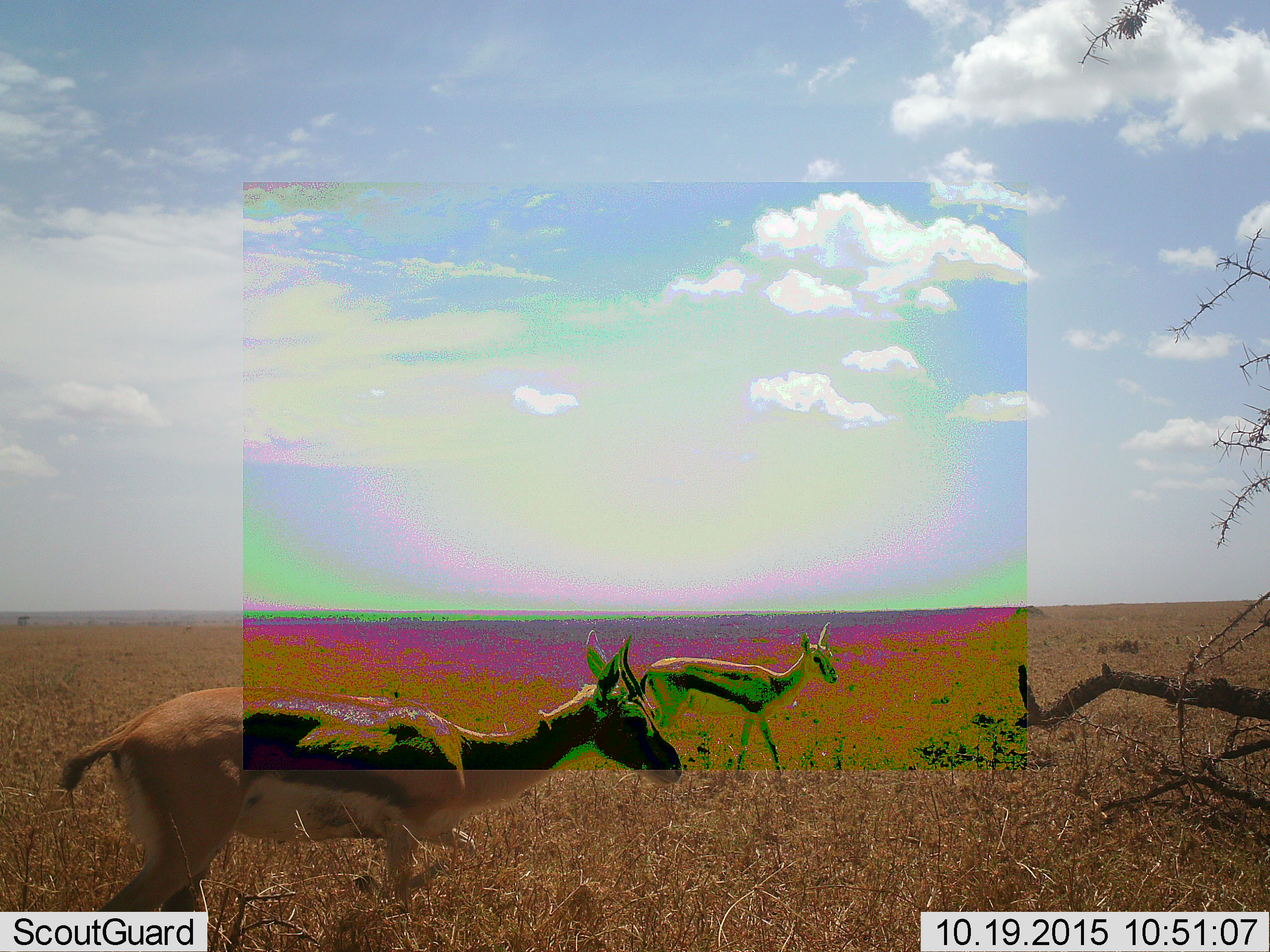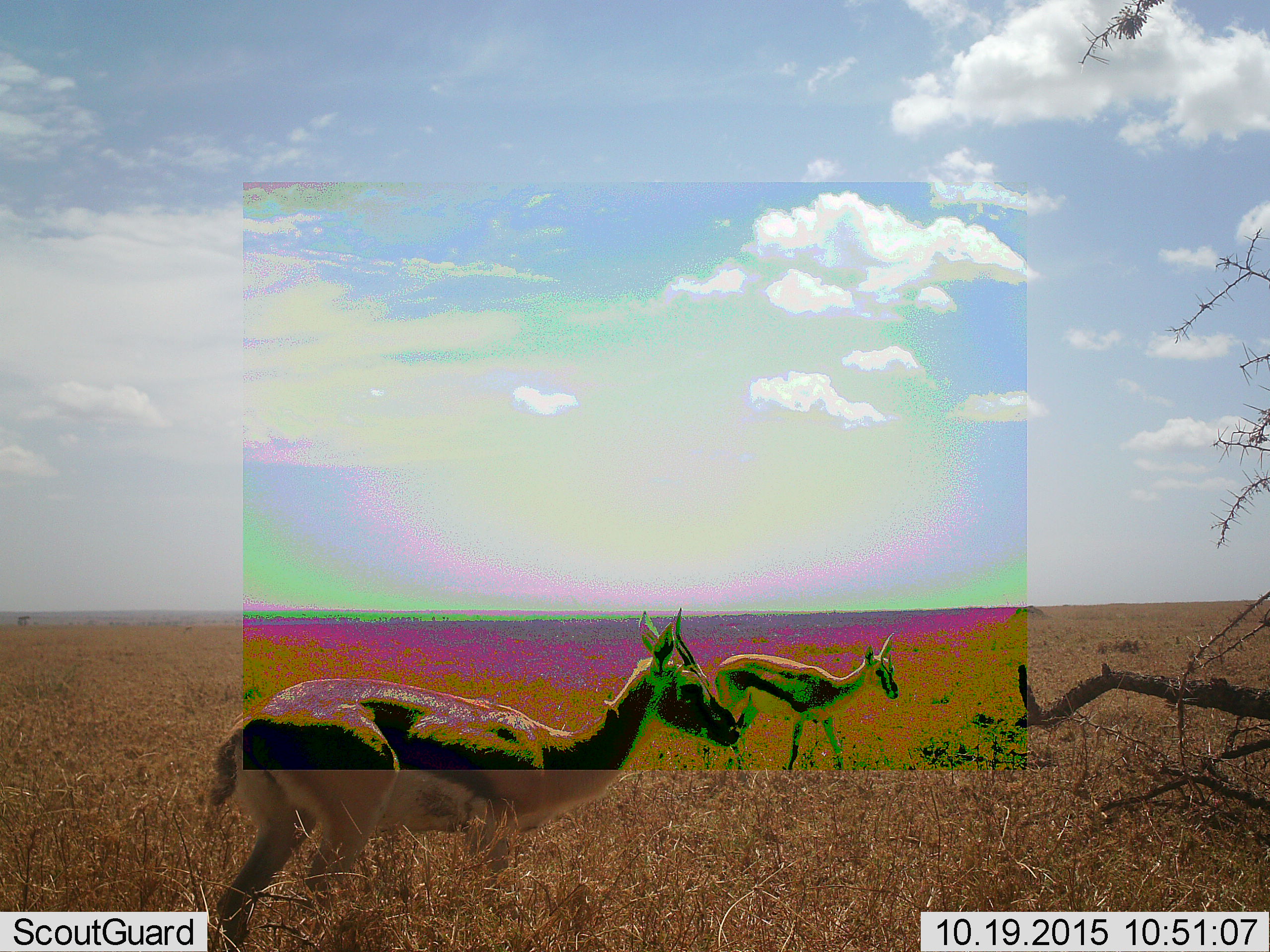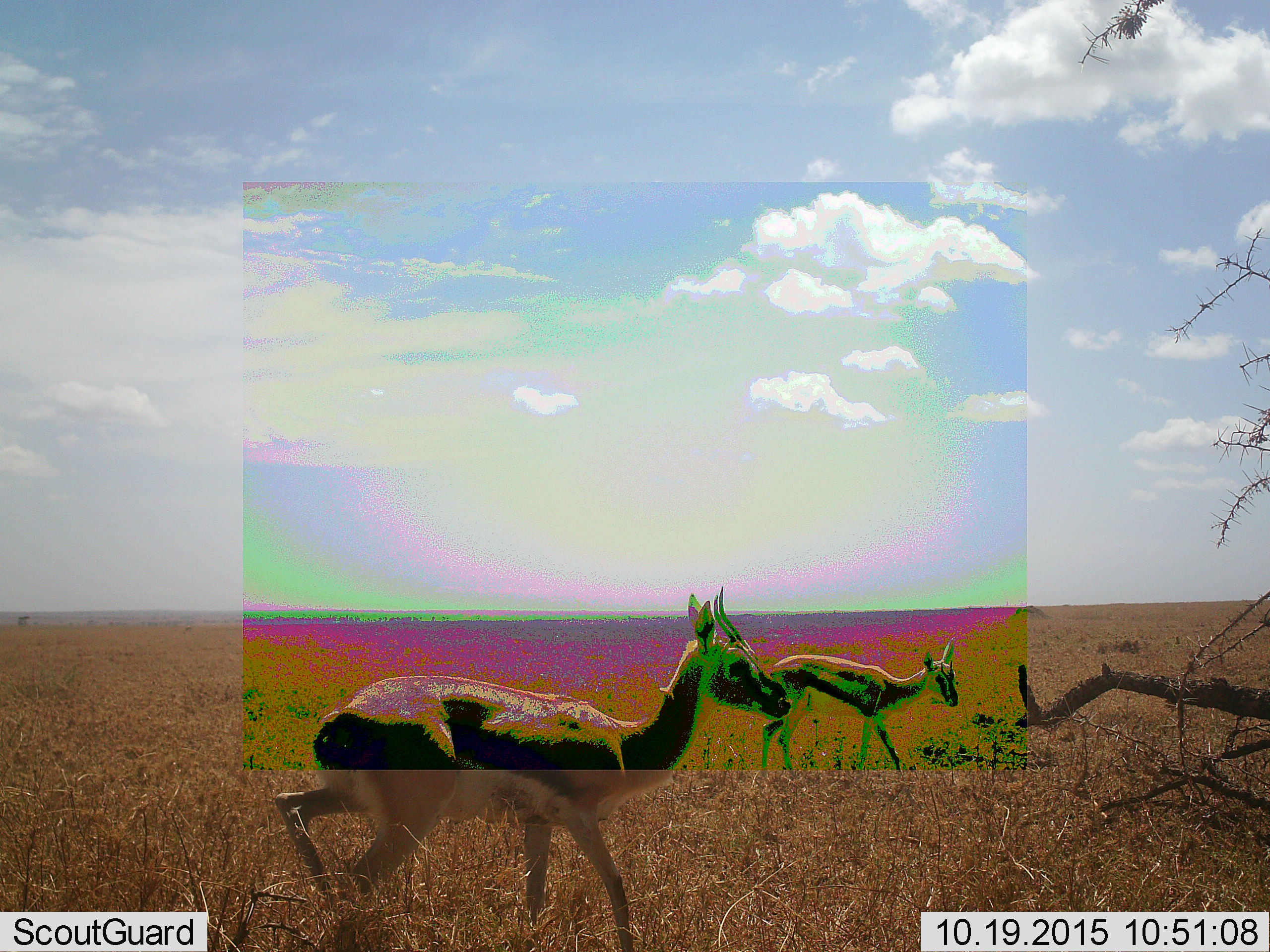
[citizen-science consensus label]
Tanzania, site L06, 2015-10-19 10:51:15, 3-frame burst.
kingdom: Animalia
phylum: Chordata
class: Mammalia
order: Artiodactyla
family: Bovidae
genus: Eudorcas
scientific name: Eudorcas thomsonii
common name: thomson's gazelle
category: gazellethomsons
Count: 2.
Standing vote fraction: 10%.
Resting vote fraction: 0%.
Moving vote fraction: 100%.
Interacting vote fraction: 0%.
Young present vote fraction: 10%.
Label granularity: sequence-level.